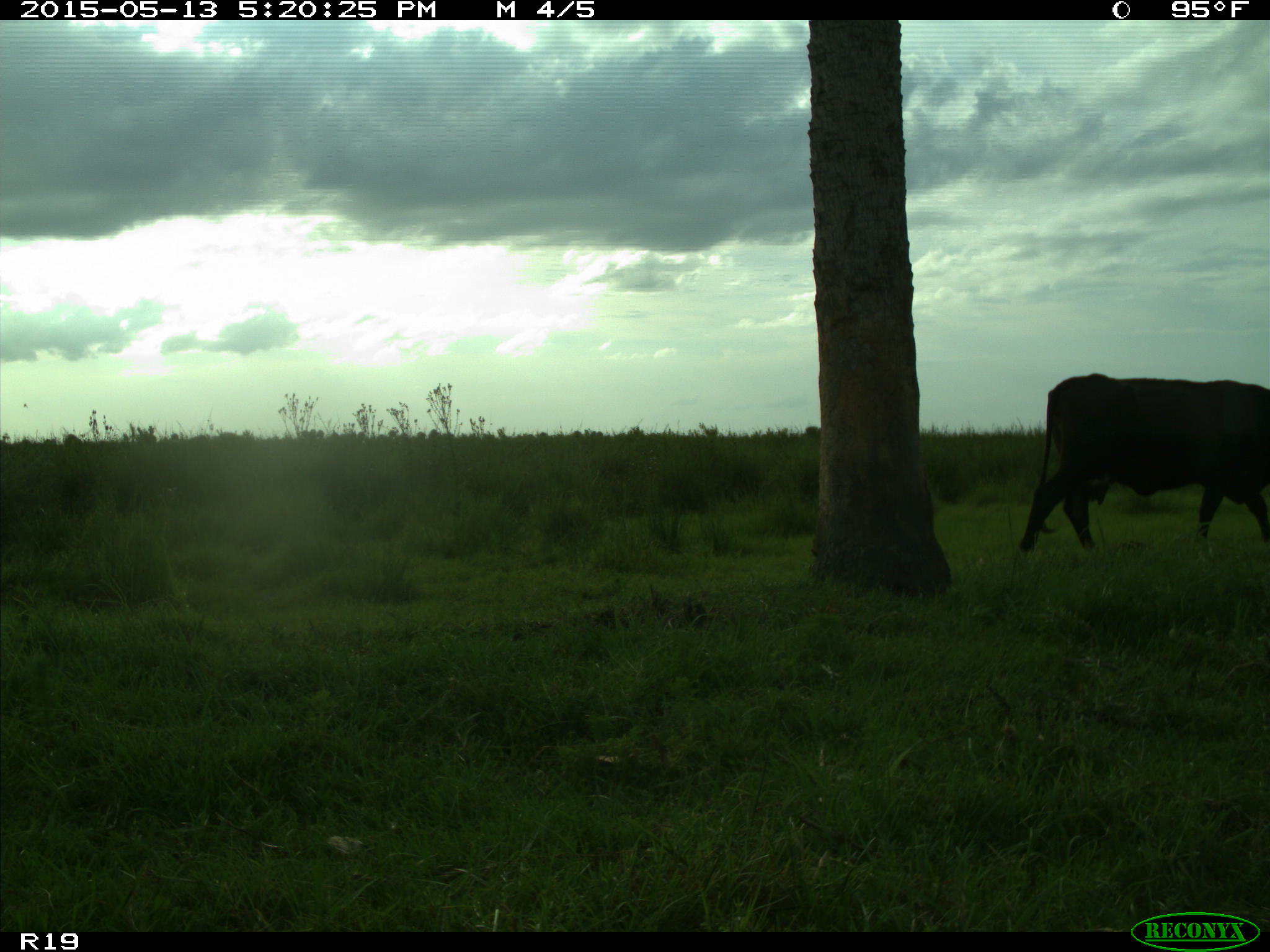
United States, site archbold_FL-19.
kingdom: Animalia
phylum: Chordata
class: Mammalia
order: Artiodactyla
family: Bovidae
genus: Bos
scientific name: Bos taurus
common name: domestic cow